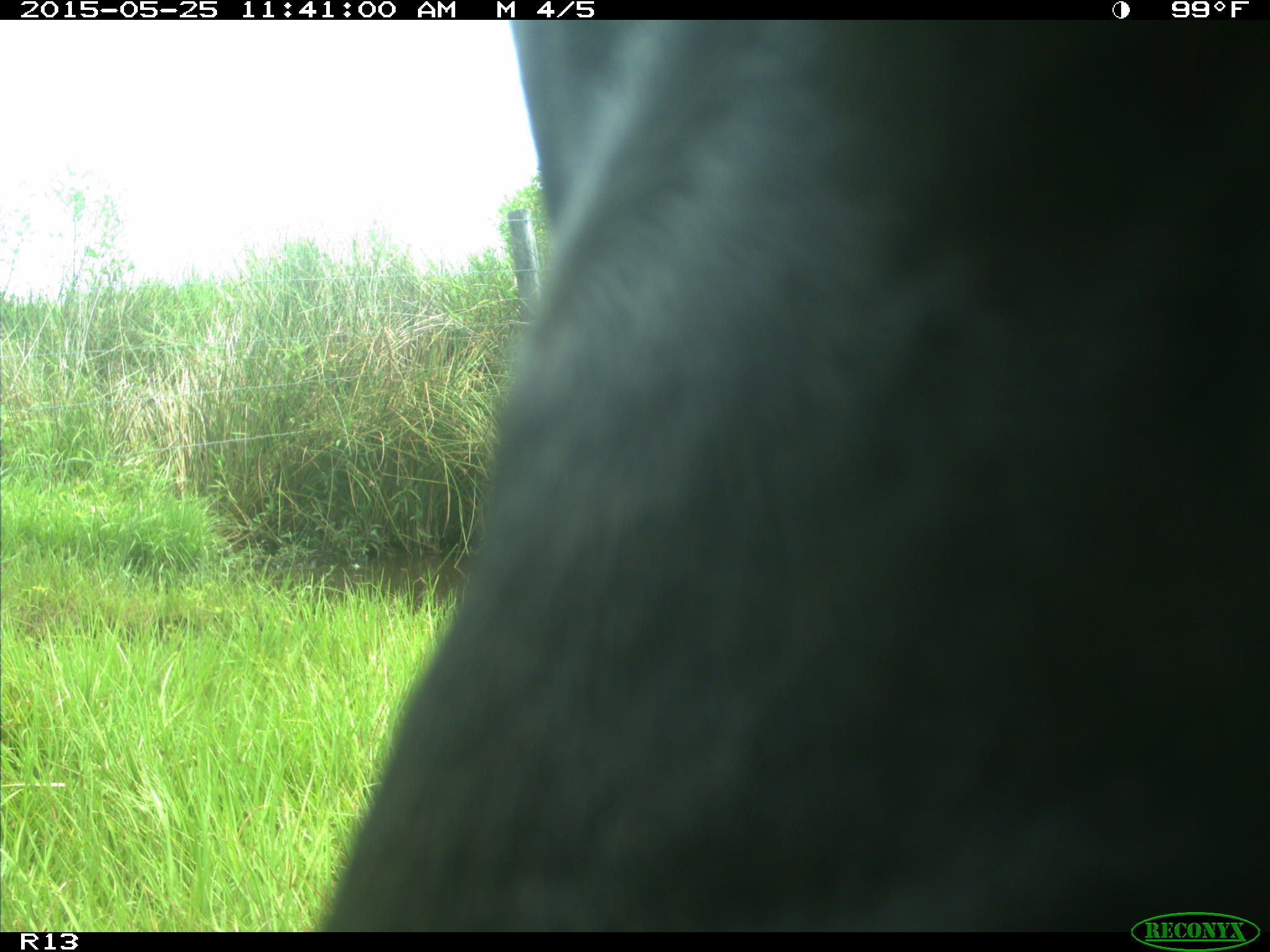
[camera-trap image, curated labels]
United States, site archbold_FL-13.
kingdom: Animalia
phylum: Chordata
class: Mammalia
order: Artiodactyla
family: Bovidae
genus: Bos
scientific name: Bos taurus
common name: domestic cow